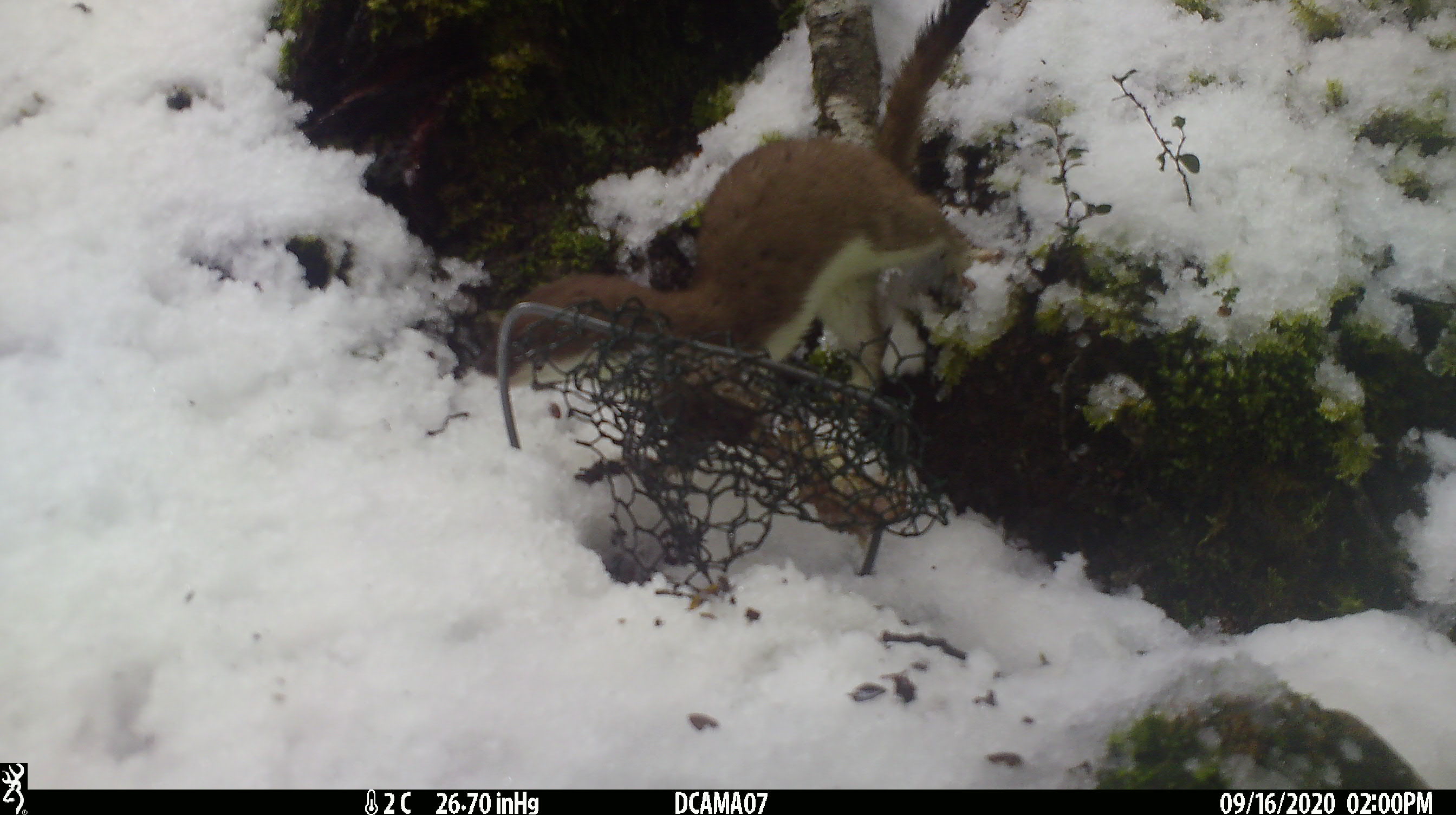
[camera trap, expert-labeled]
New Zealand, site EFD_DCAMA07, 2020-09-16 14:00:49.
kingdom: Animalia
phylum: Chordata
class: Mammalia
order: Carnivora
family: Mustelidae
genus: Mustela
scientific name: Mustela erminea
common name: stoat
Stoat (Mustela erminea).